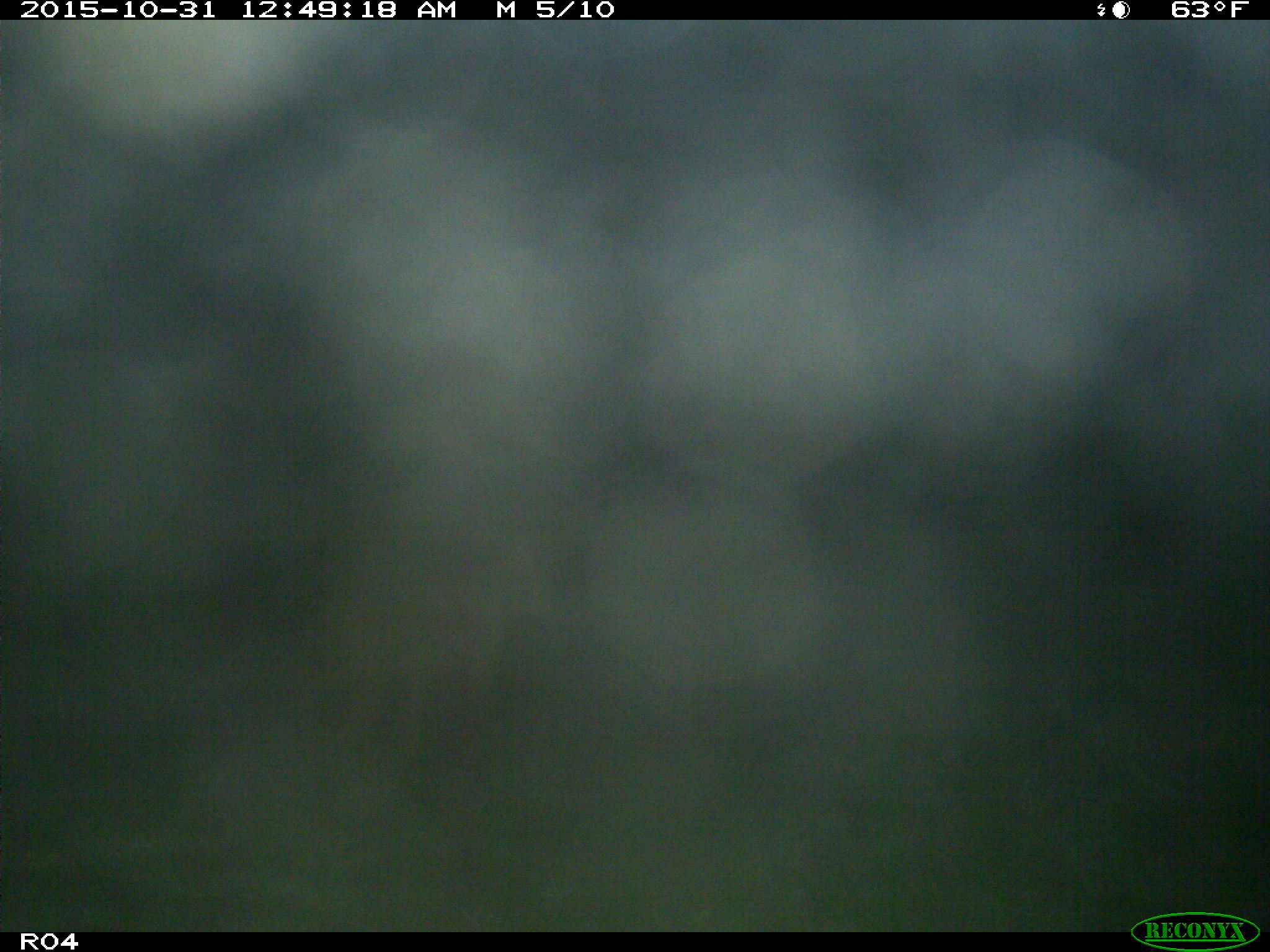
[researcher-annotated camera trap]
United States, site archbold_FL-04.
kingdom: Animalia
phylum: Chordata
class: Mammalia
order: Carnivora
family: Canidae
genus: Canis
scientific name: Canis latrans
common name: coyote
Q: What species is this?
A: Canis latrans (coyote).